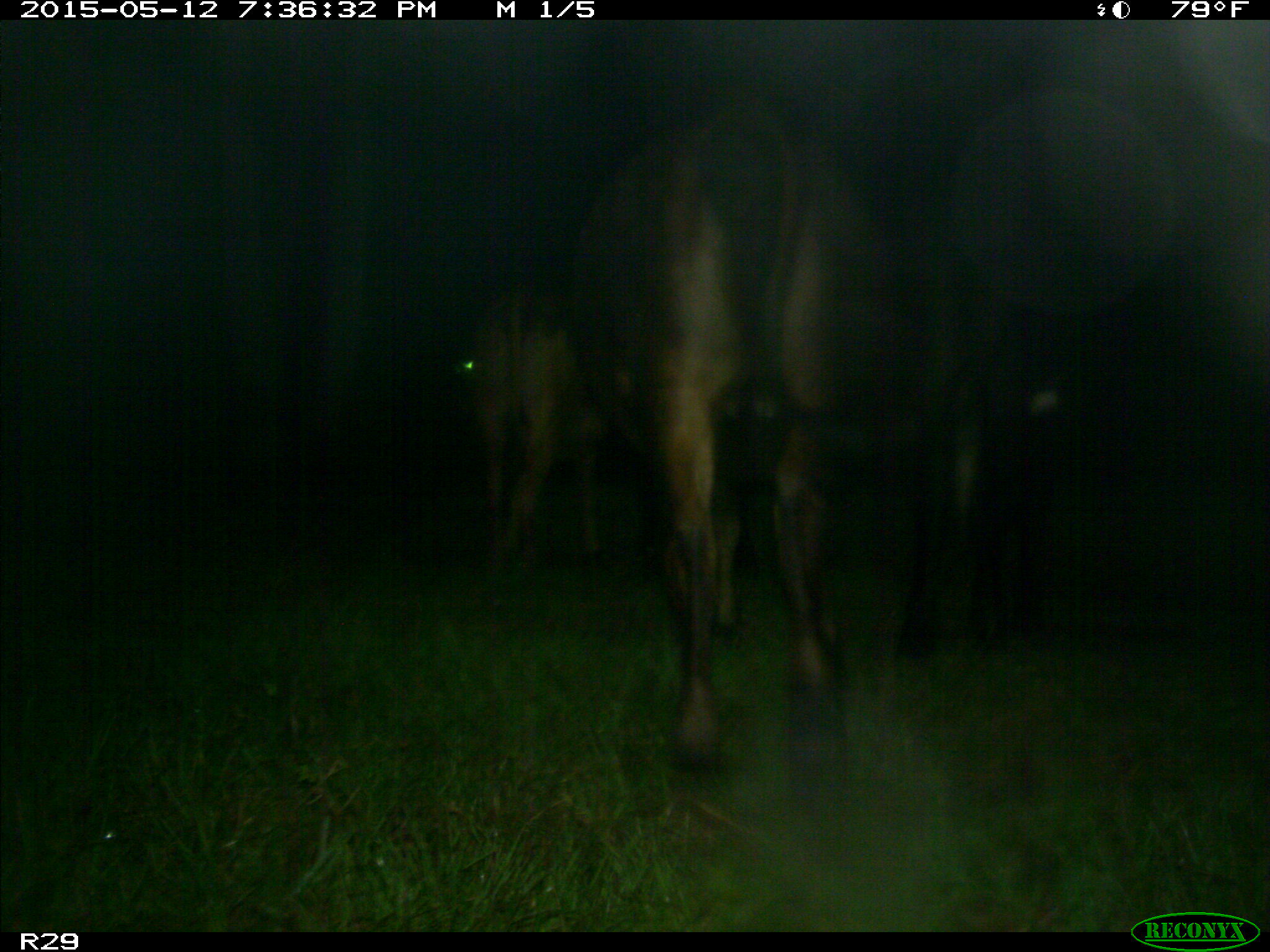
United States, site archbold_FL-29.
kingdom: Animalia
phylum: Chordata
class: Mammalia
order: Artiodactyla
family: Bovidae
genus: Bos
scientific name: Bos taurus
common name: domestic cow